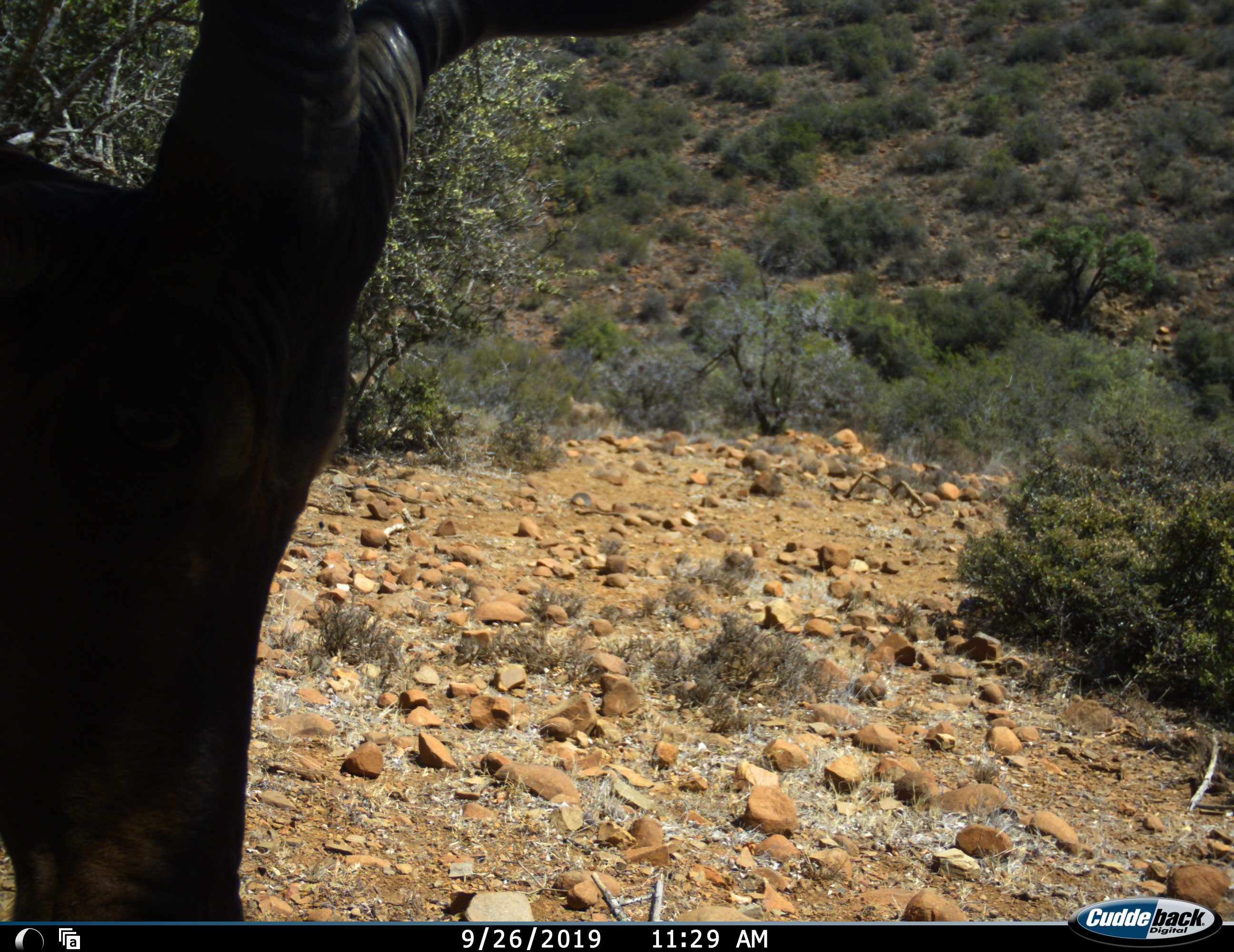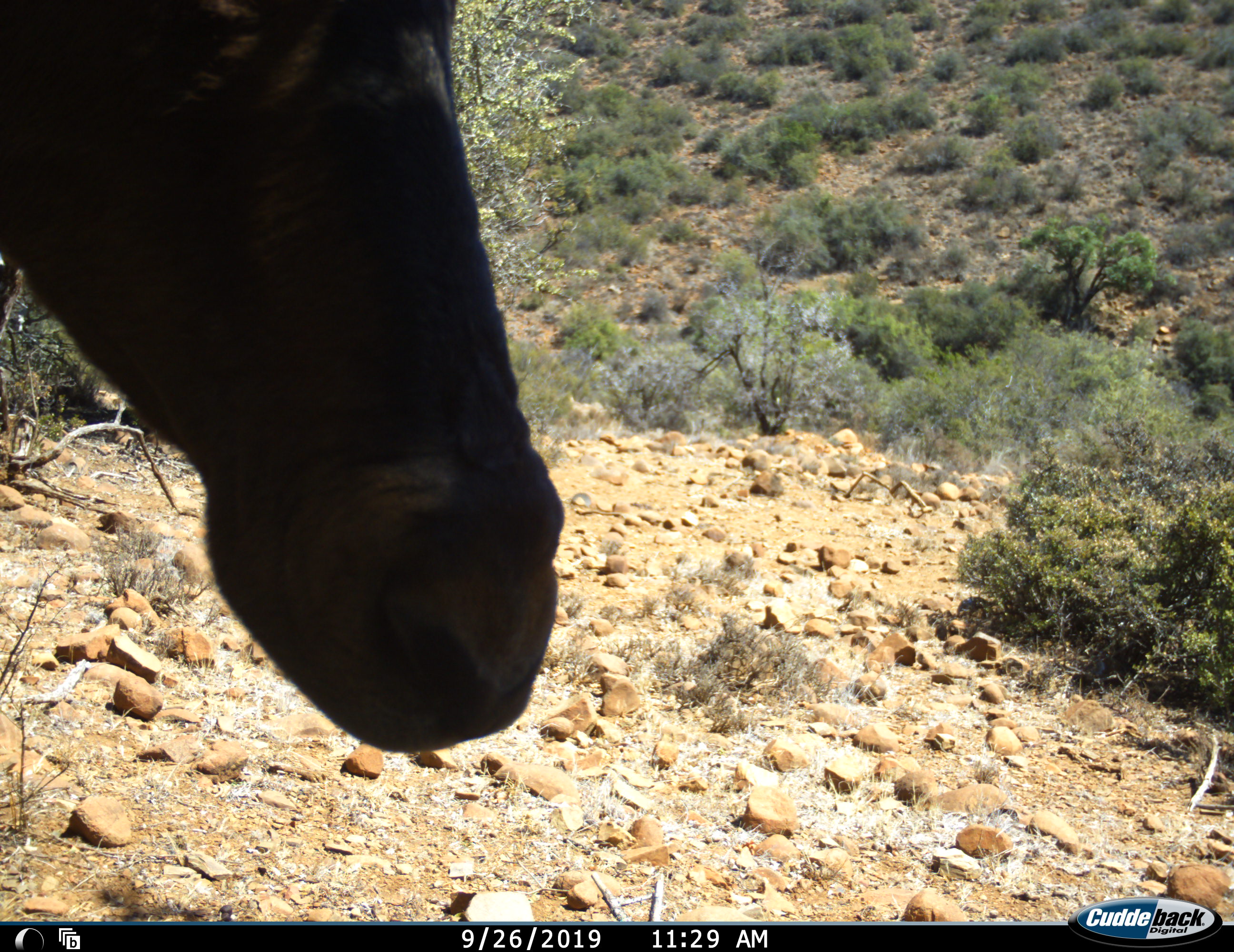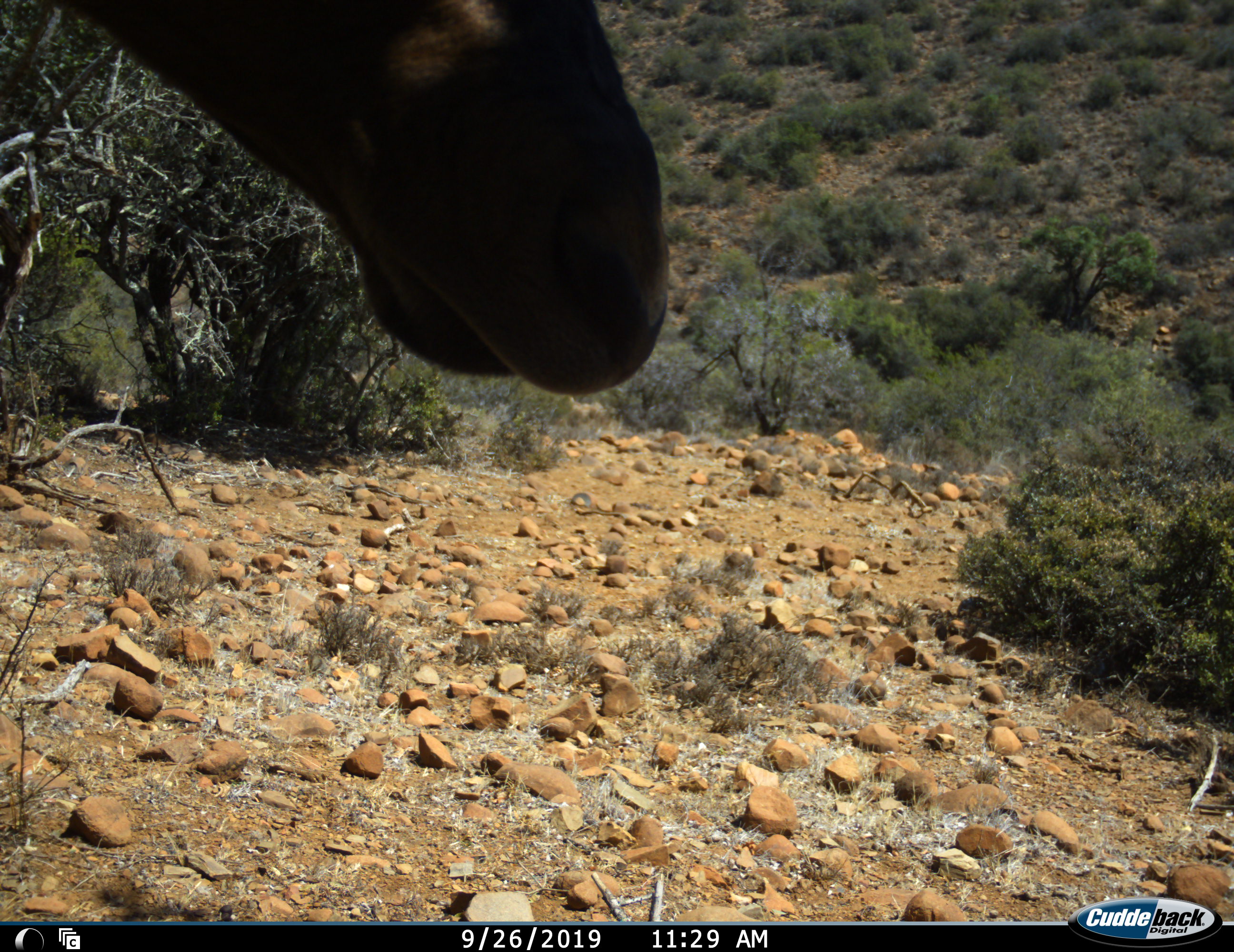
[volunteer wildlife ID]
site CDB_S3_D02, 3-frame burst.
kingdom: Animalia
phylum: Chordata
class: Mammalia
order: Artiodactyla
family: Bovidae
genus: Alcelaphus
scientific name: Alcelaphus buselaphus caama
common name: red hartebeest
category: hartebeestred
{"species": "hartebeestred (red hartebeest) (Alcelaphus buselaphus caama)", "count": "1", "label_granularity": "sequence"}